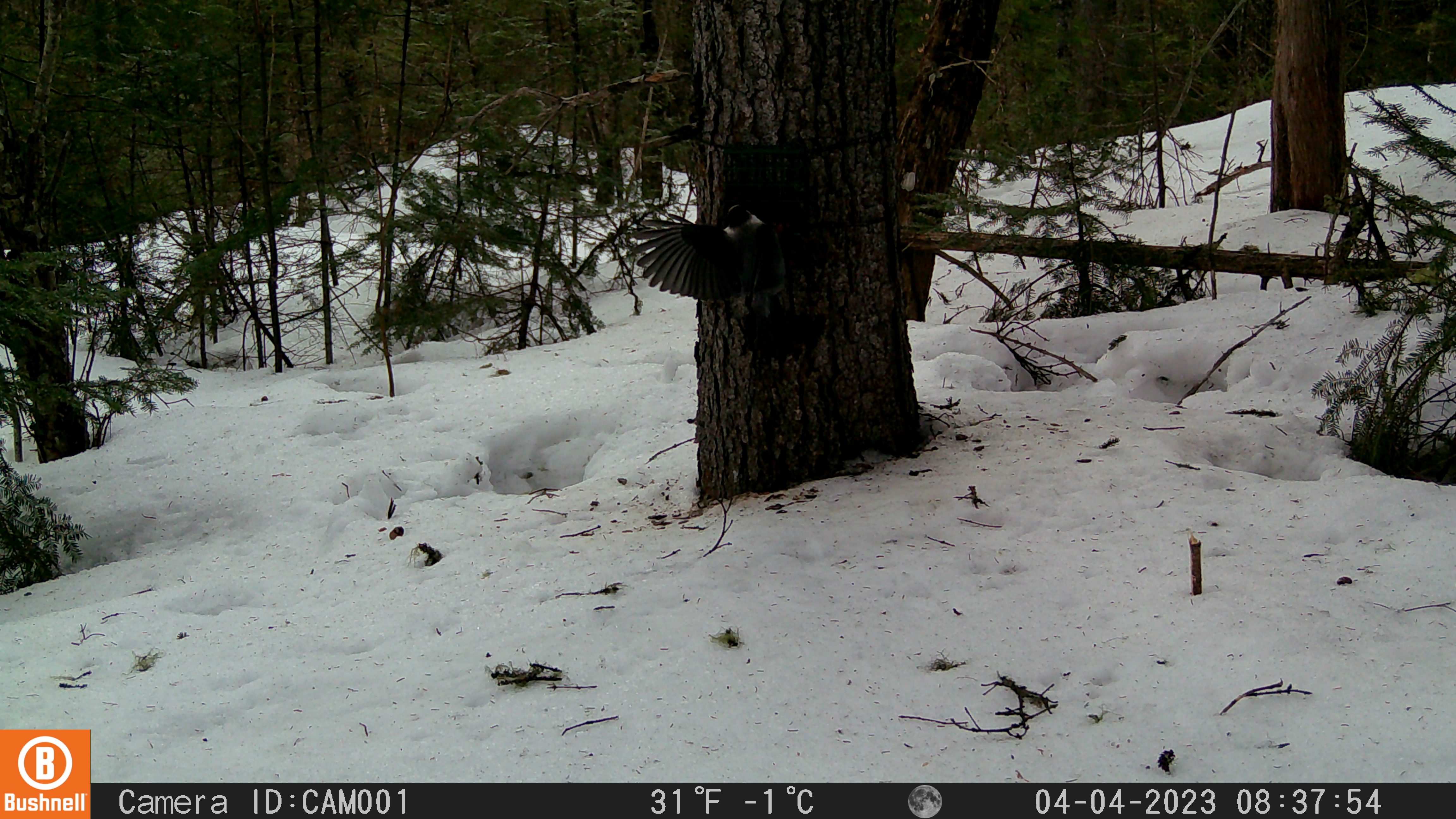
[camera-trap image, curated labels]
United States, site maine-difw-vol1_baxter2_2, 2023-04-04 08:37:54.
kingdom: Animalia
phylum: Chordata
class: Aves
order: Passeriformes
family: Corvidae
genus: Perisoreus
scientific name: Perisoreus canadensis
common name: canada jay